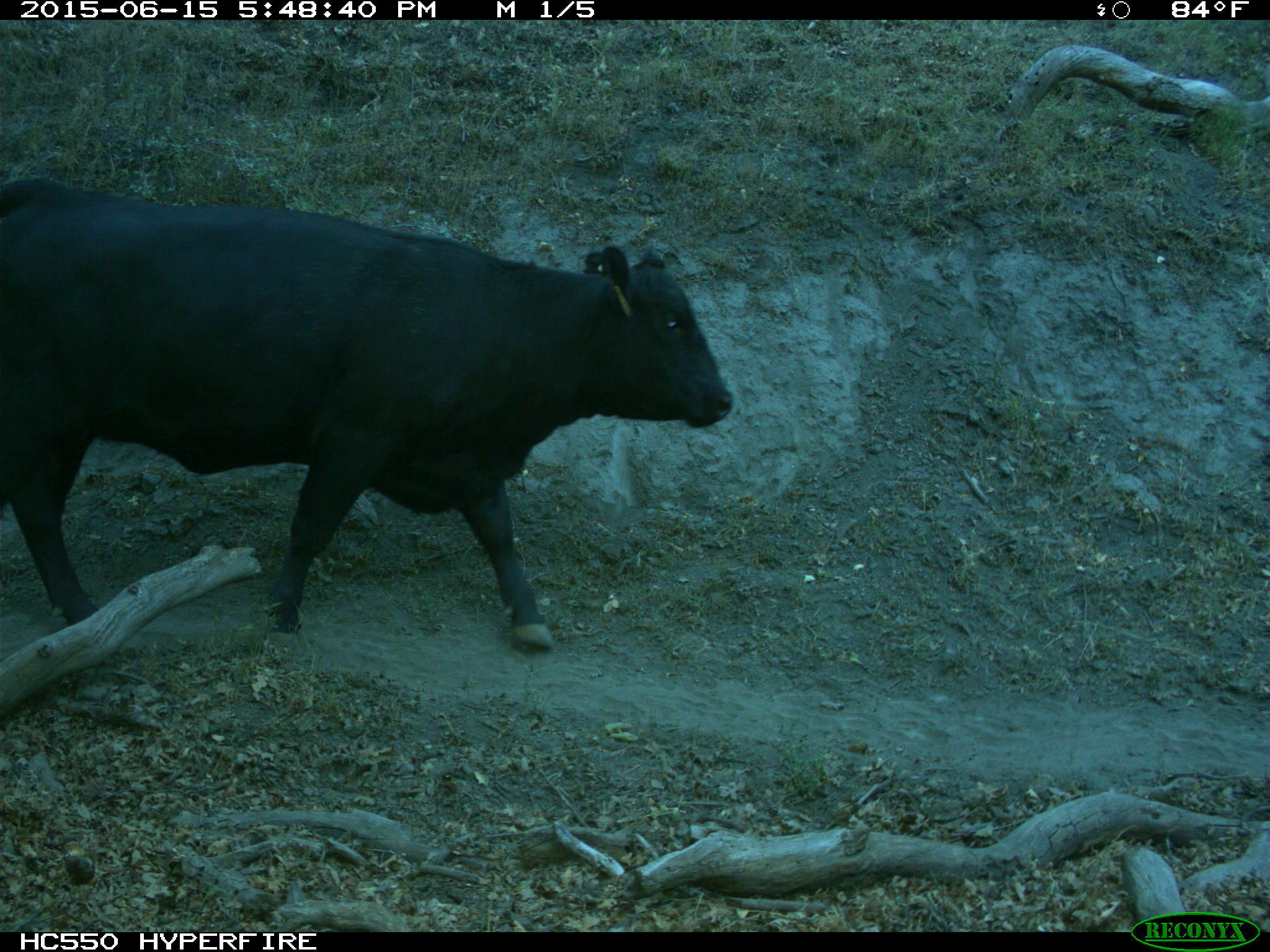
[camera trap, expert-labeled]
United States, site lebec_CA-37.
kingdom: Animalia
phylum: Chordata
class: Mammalia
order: Artiodactyla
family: Bovidae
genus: Bos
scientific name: Bos taurus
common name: domestic cow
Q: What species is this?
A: Bos taurus (domestic cow).